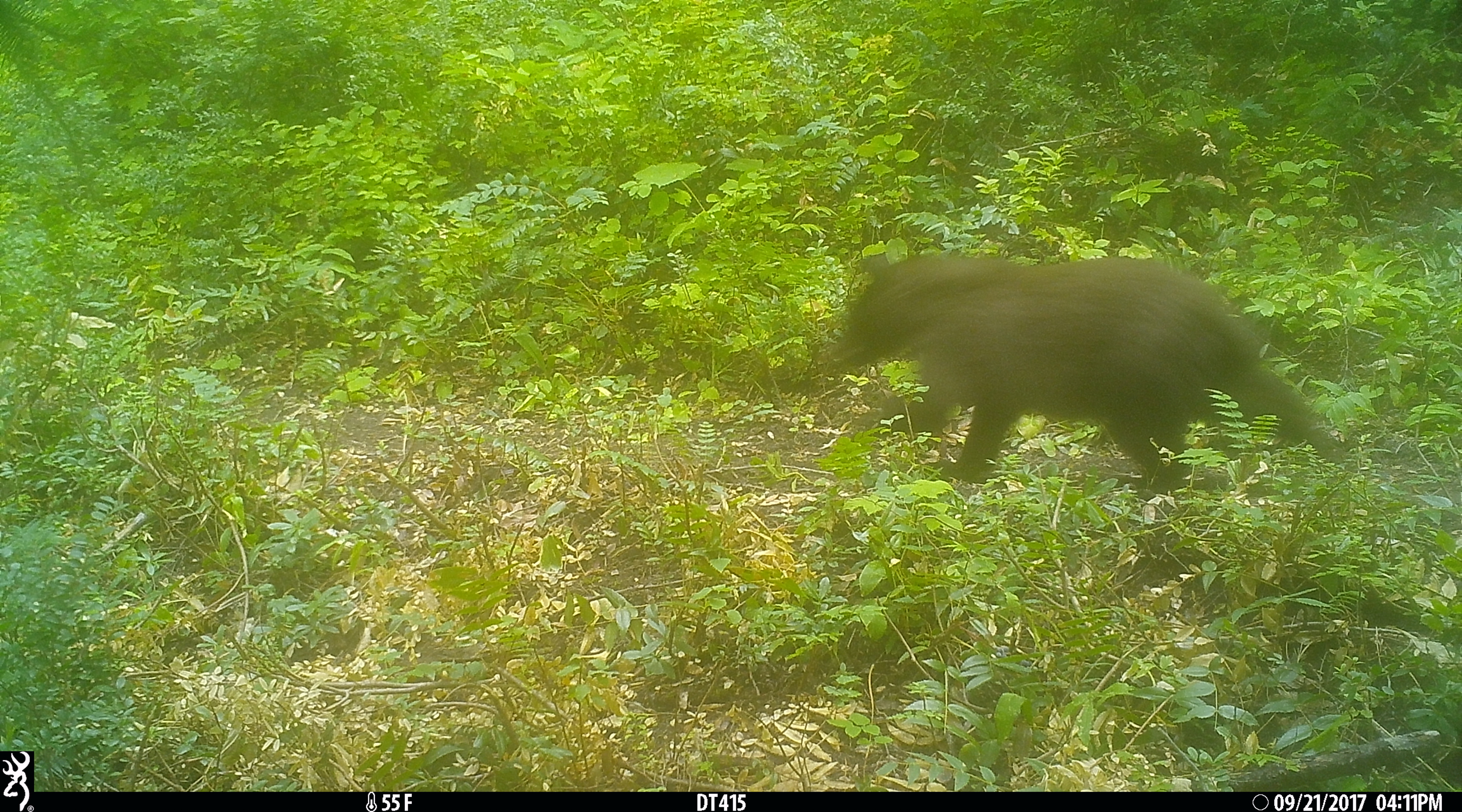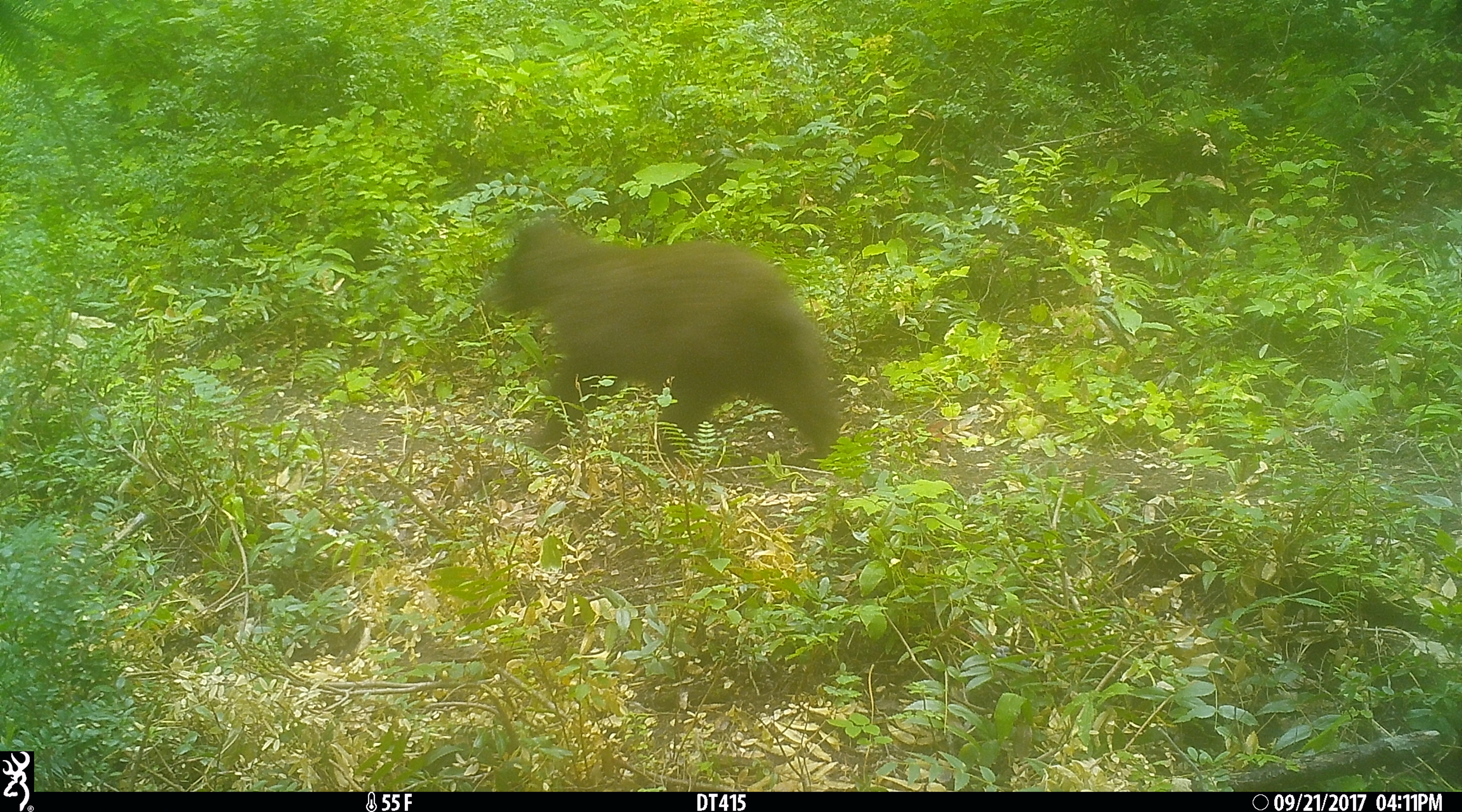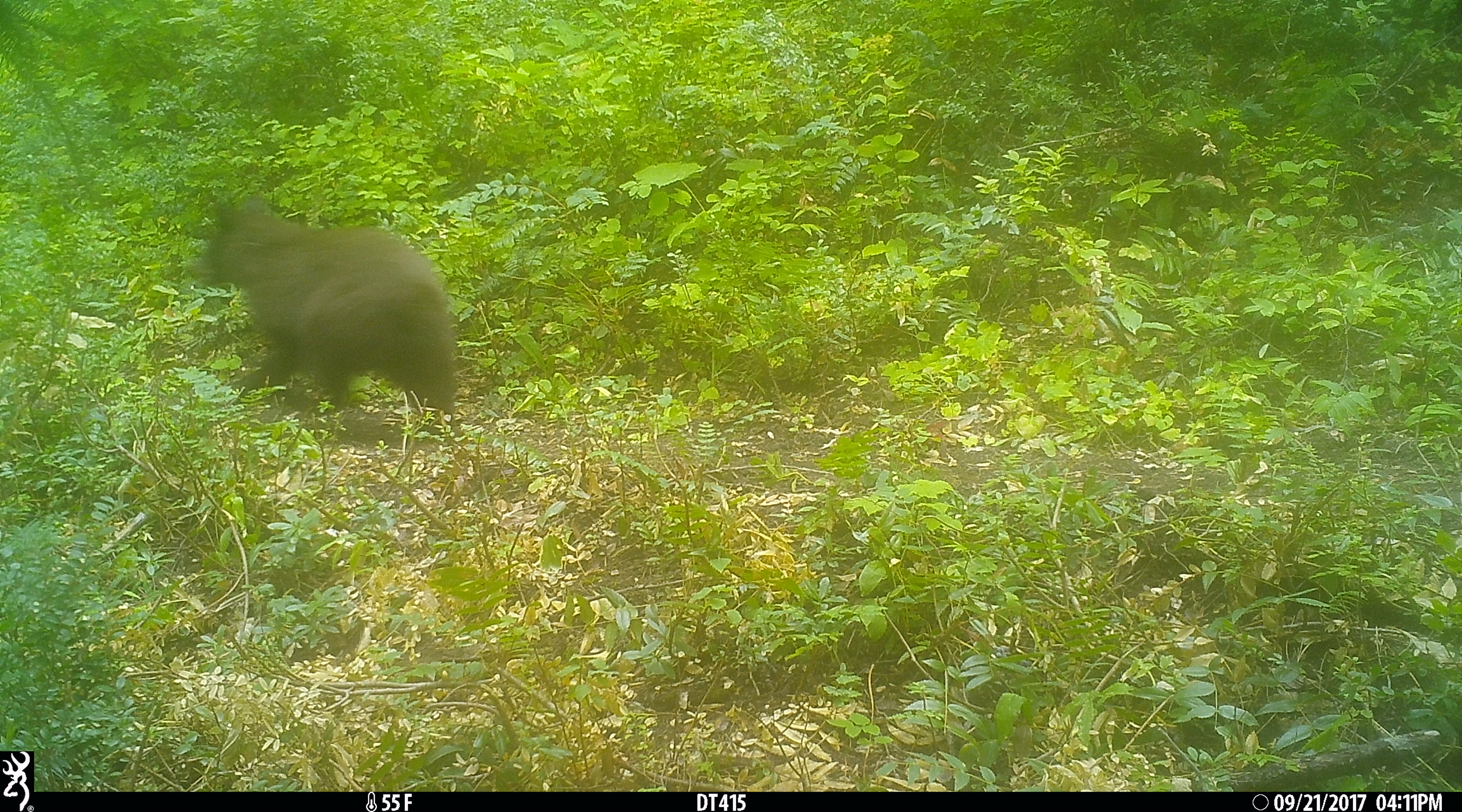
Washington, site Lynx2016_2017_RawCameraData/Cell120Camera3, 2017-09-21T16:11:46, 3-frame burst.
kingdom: Animalia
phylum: Chordata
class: Mammalia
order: Carnivora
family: Ursidae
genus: Ursus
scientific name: Ursus americanus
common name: american black bear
Ursus americanus (american black bear). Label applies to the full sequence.